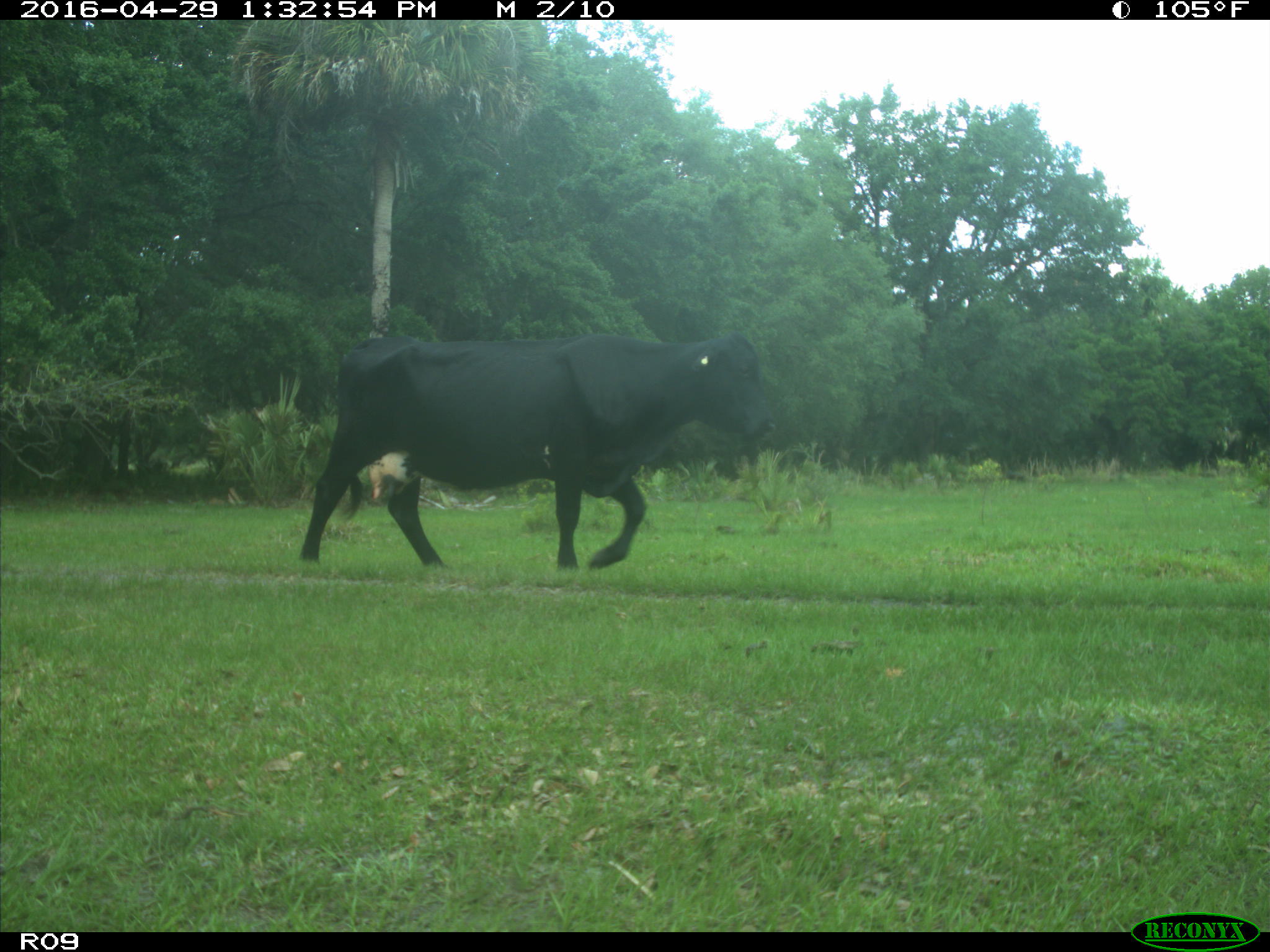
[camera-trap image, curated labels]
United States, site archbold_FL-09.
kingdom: Animalia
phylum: Chordata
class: Mammalia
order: Artiodactyla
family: Bovidae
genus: Bos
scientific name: Bos taurus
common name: domestic cow